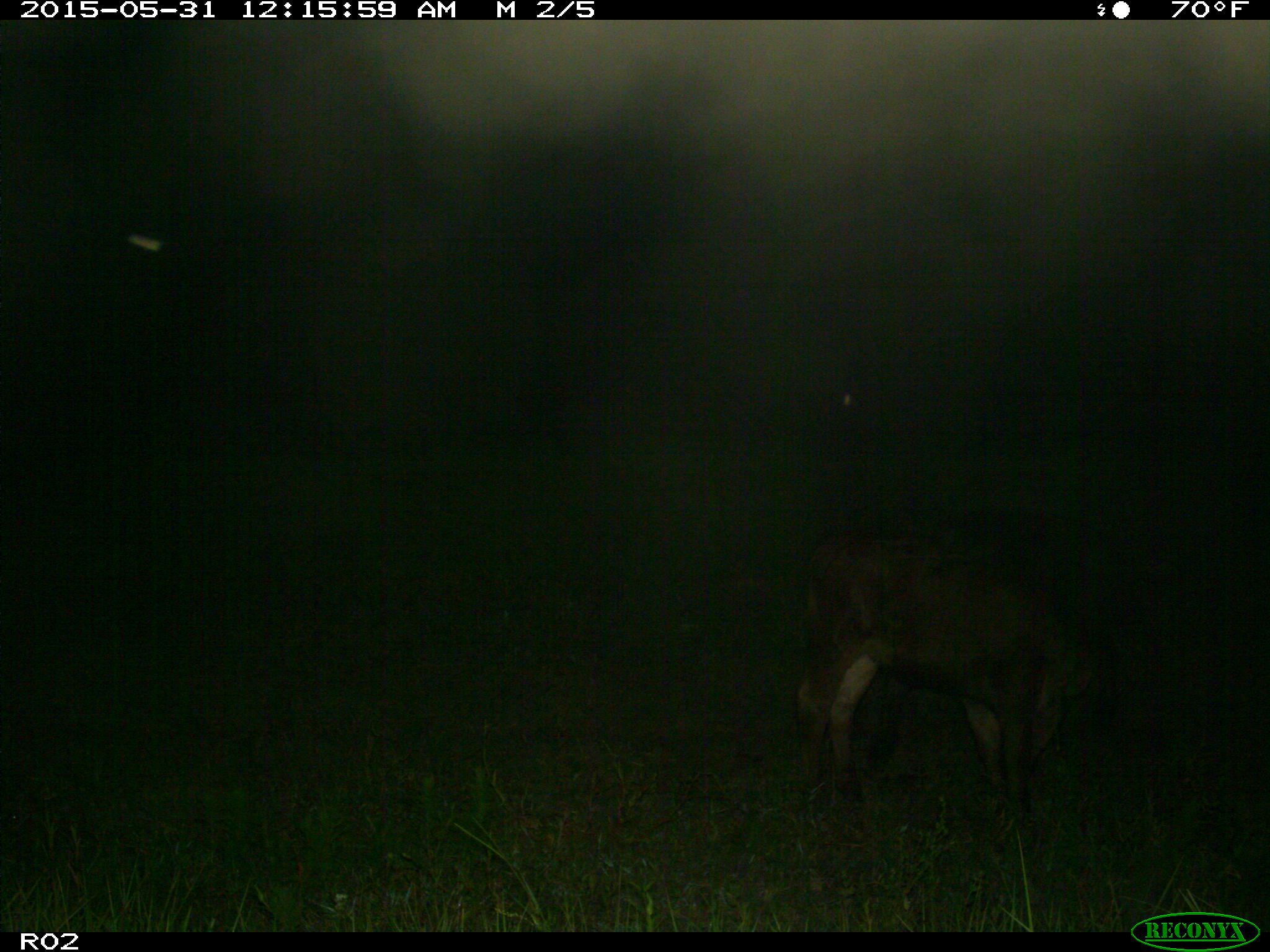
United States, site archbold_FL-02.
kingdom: Animalia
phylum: Chordata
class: Mammalia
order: Artiodactyla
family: Bovidae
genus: Bos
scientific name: Bos taurus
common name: domestic cow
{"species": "Bos taurus (domestic cow)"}